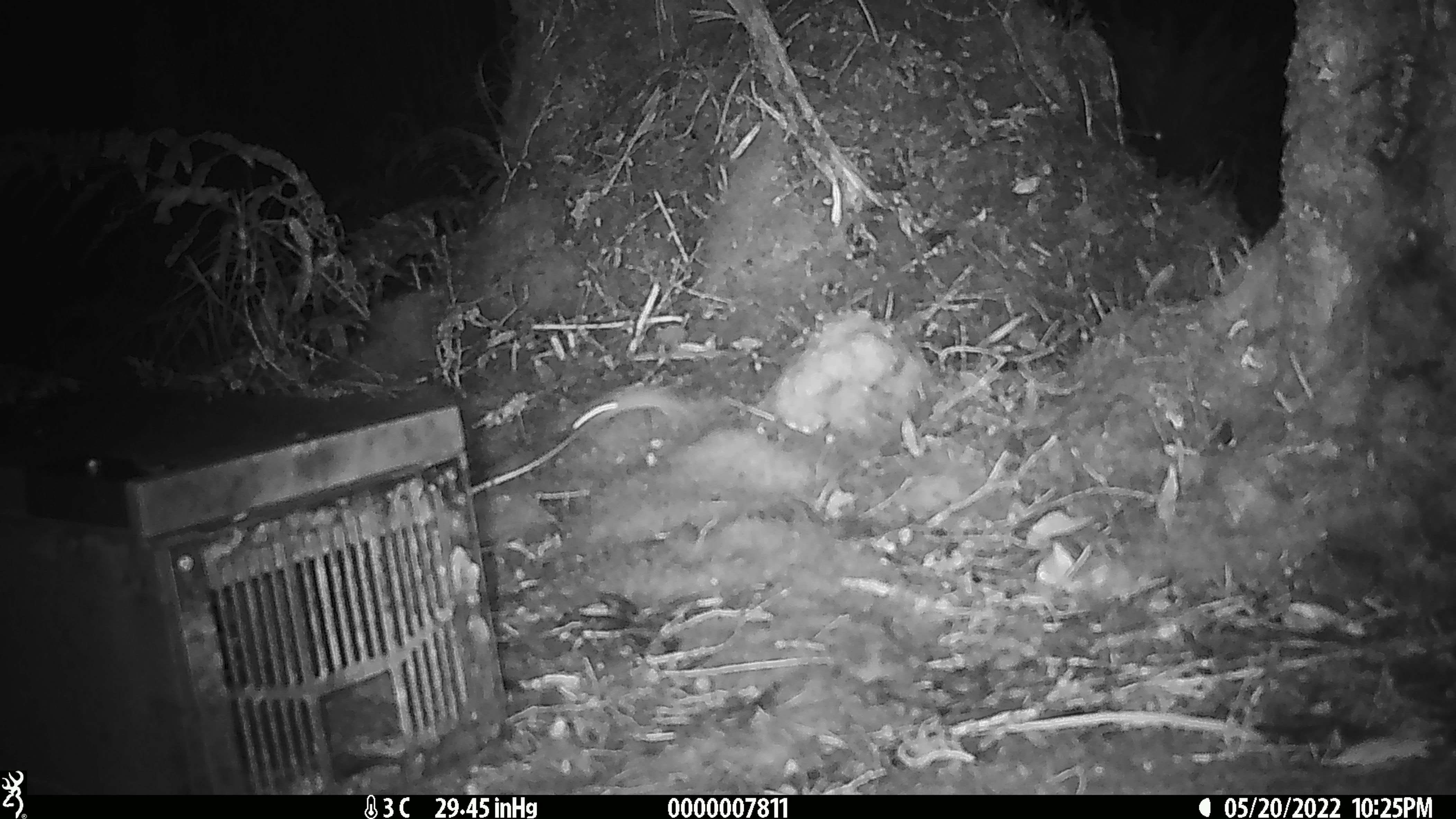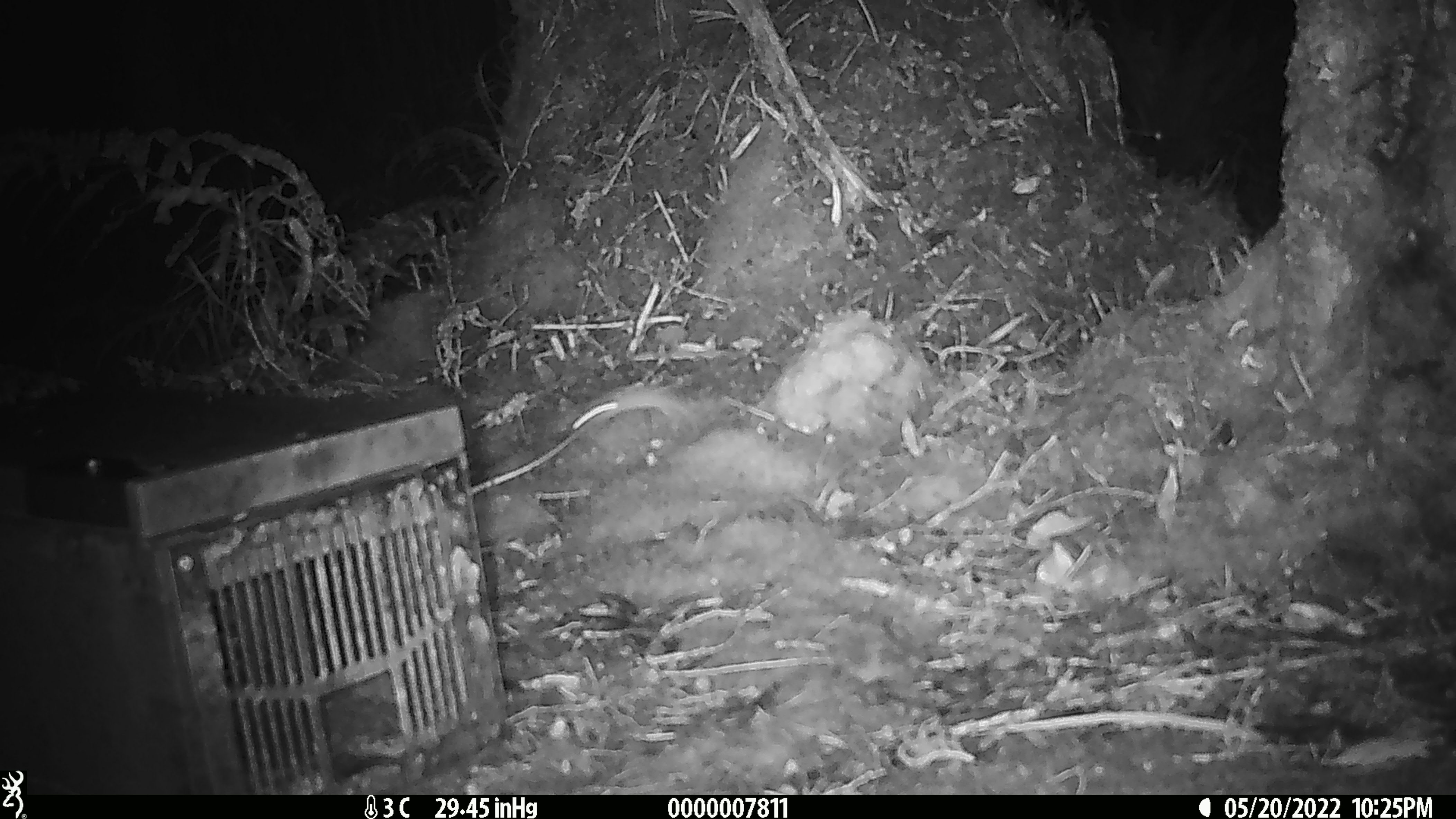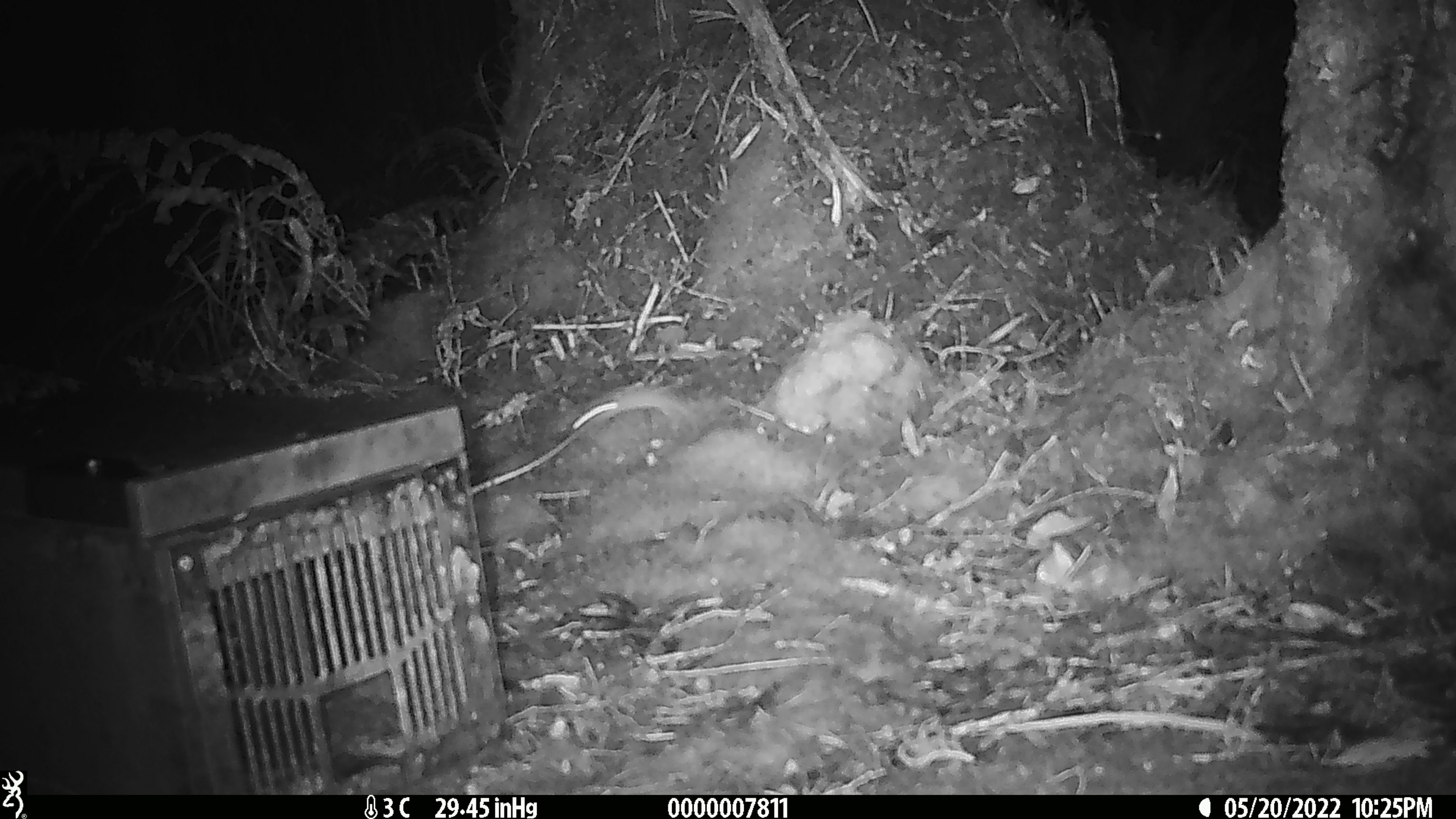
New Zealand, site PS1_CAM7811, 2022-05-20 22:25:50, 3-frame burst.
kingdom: Animalia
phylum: Chordata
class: Mammalia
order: Rodentia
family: Muridae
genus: Mus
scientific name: Mus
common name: mouse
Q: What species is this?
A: Mouse (Mus).